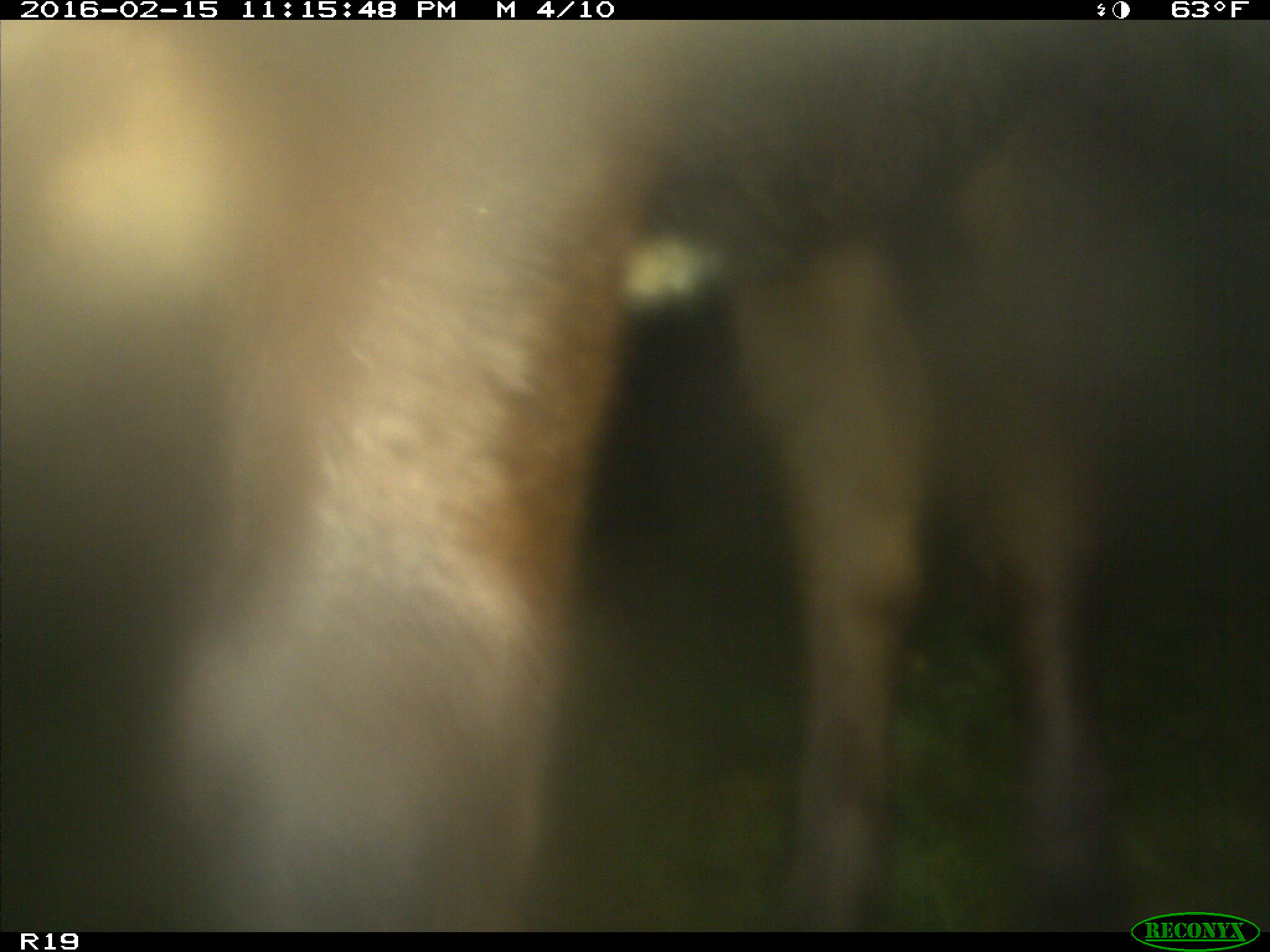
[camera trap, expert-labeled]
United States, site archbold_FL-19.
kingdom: Animalia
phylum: Chordata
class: Mammalia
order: Artiodactyla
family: Bovidae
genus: Bos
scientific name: Bos taurus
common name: domestic cow